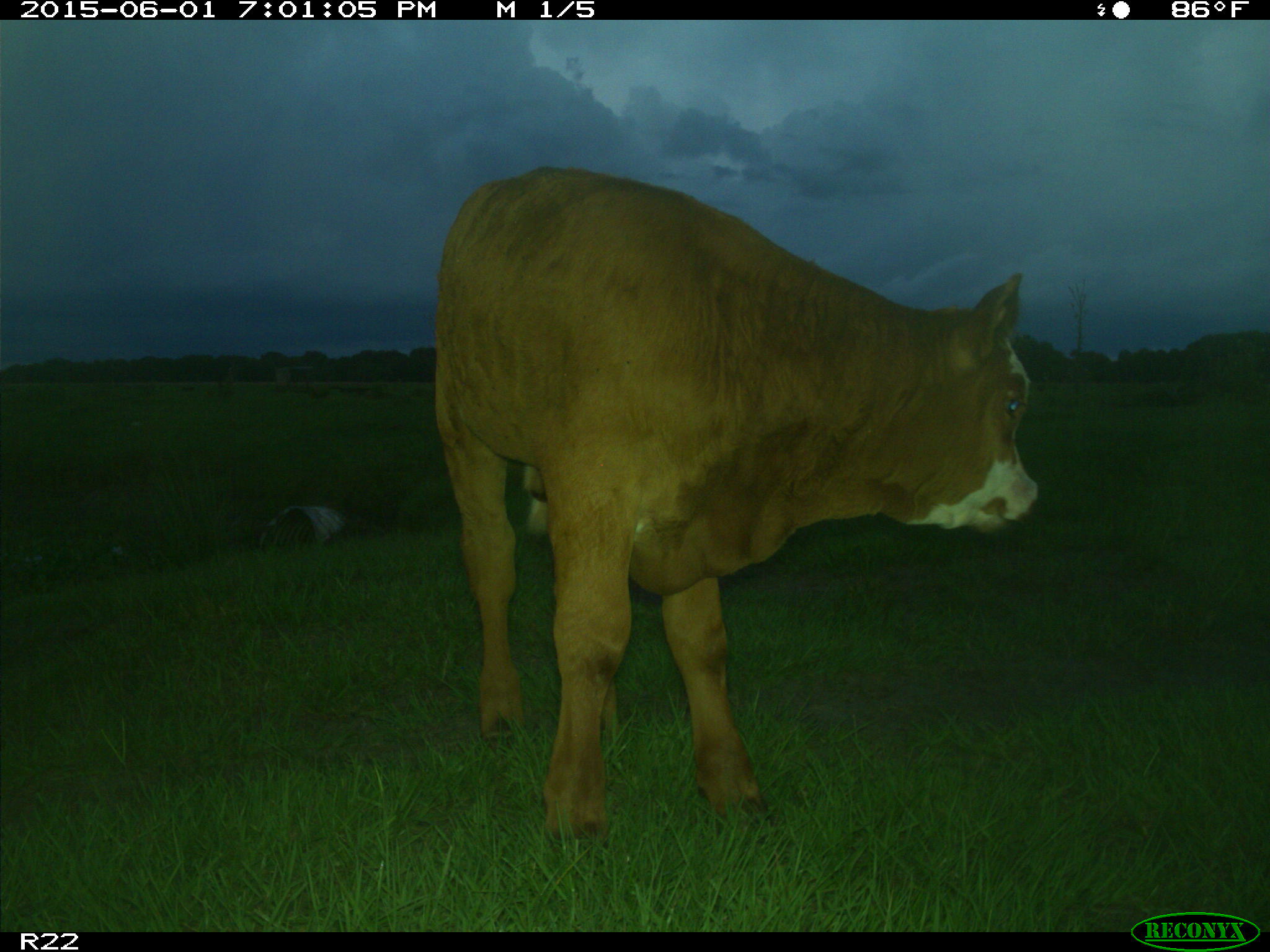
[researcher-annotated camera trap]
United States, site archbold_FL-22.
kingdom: Animalia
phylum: Chordata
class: Mammalia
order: Artiodactyla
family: Bovidae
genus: Bos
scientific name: Bos taurus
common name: domestic cow